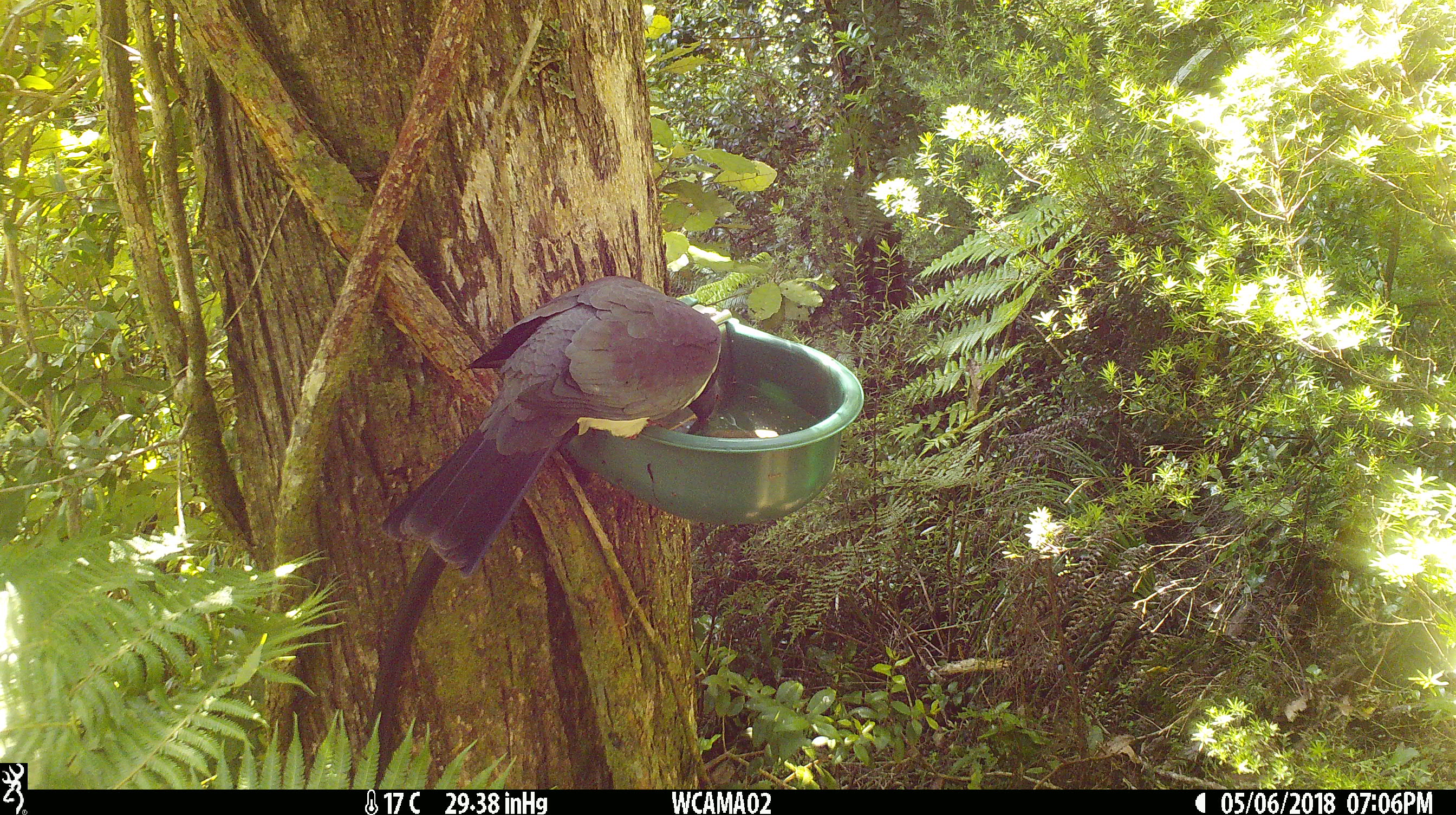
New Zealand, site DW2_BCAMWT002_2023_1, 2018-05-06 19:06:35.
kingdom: Animalia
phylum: Chordata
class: Aves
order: Columbiformes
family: Columbidae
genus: Hemiphaga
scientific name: Hemiphaga novaeseelandiae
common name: new zealand pigeon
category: kereru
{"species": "kereru (new zealand pigeon) (Hemiphaga novaeseelandiae)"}